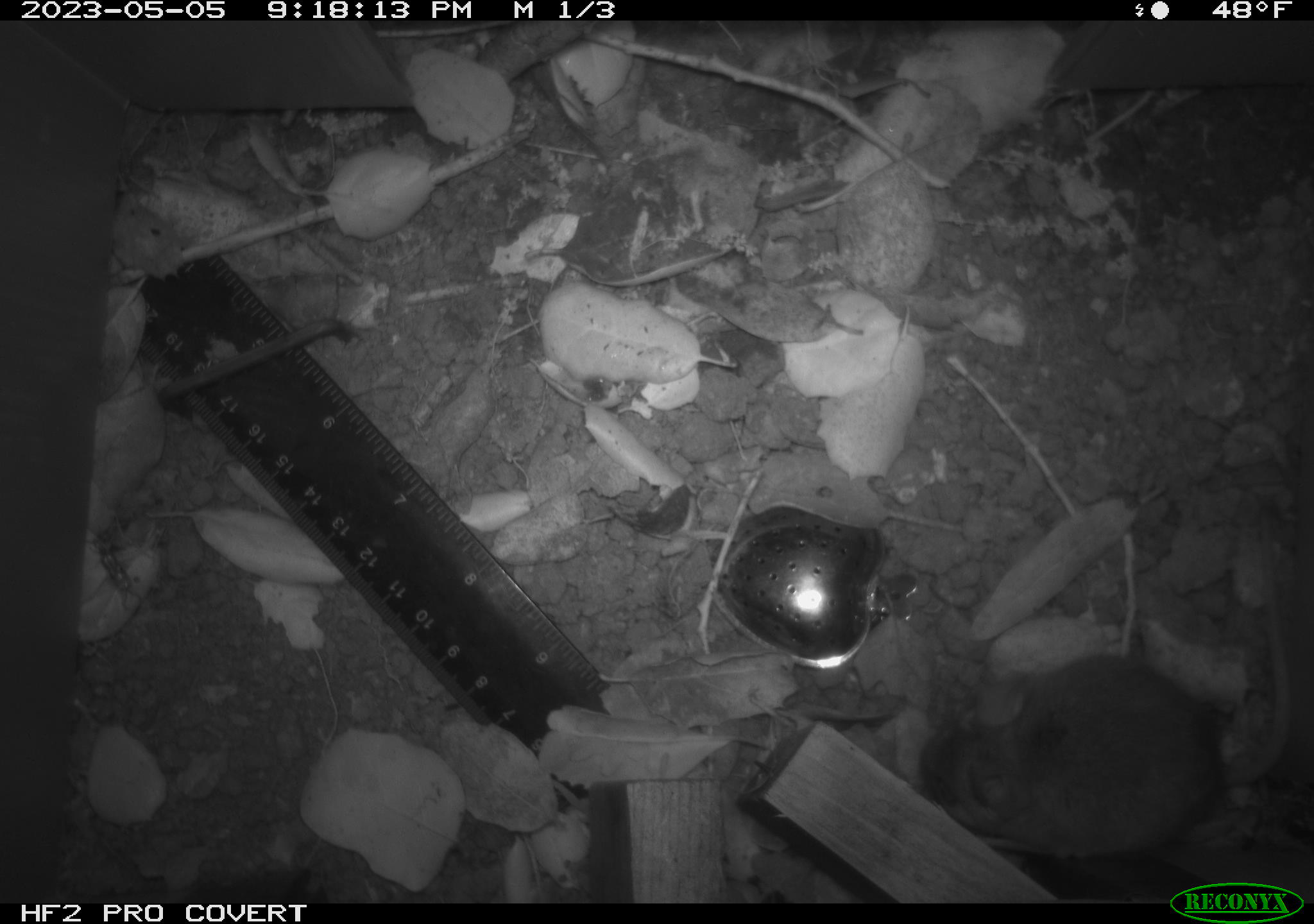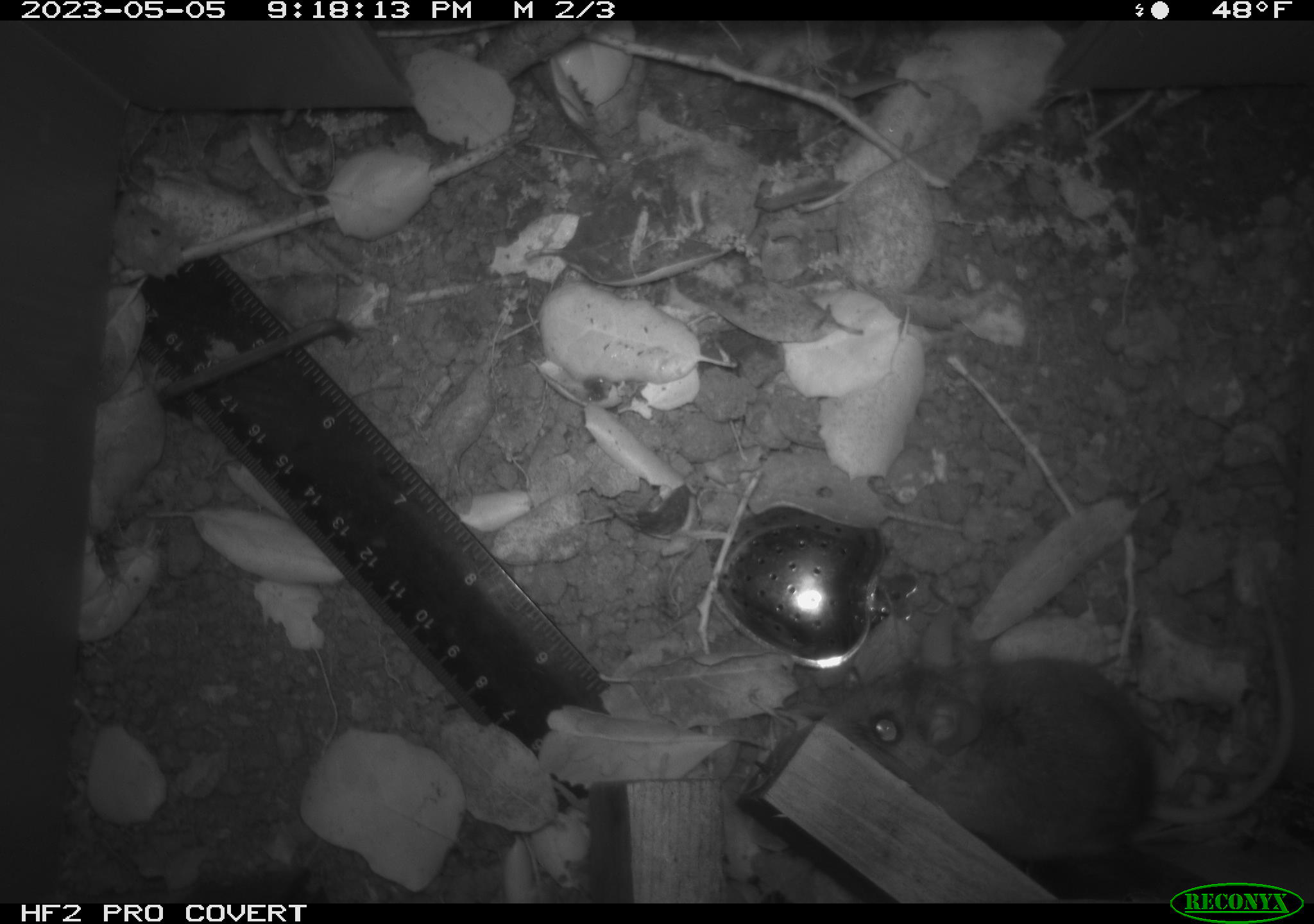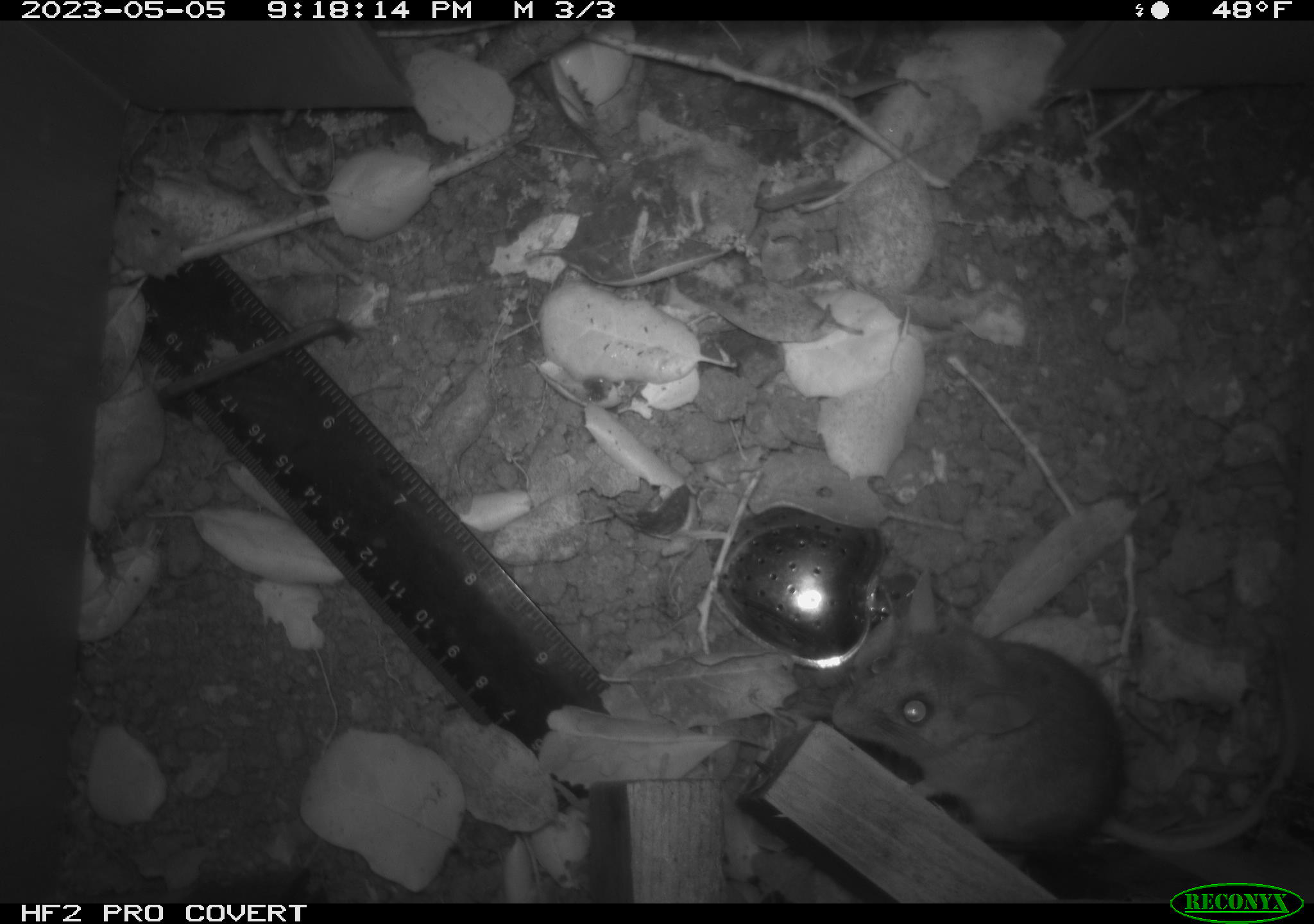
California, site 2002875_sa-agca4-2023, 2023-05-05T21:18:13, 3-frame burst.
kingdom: Animalia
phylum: Chordata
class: Mammalia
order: Rodentia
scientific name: Rodentia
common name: mouse species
Mouse species (Rodentia).